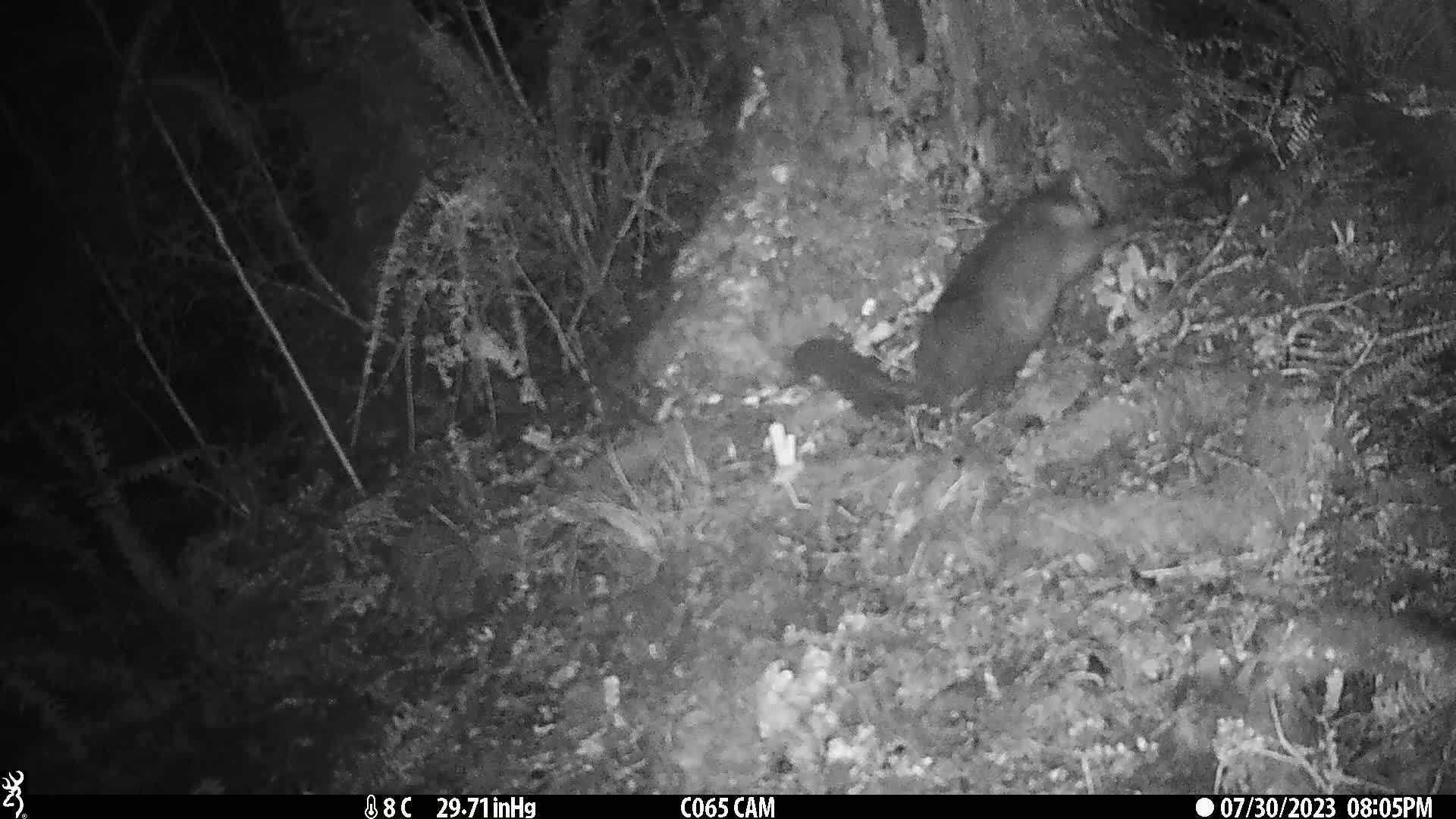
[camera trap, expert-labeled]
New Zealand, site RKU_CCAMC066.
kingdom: Animalia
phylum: Chordata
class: Mammalia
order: Diprotodontia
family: Phalangeridae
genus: Trichosurus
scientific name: Trichosurus vulpecula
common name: common brushtail possum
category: possum